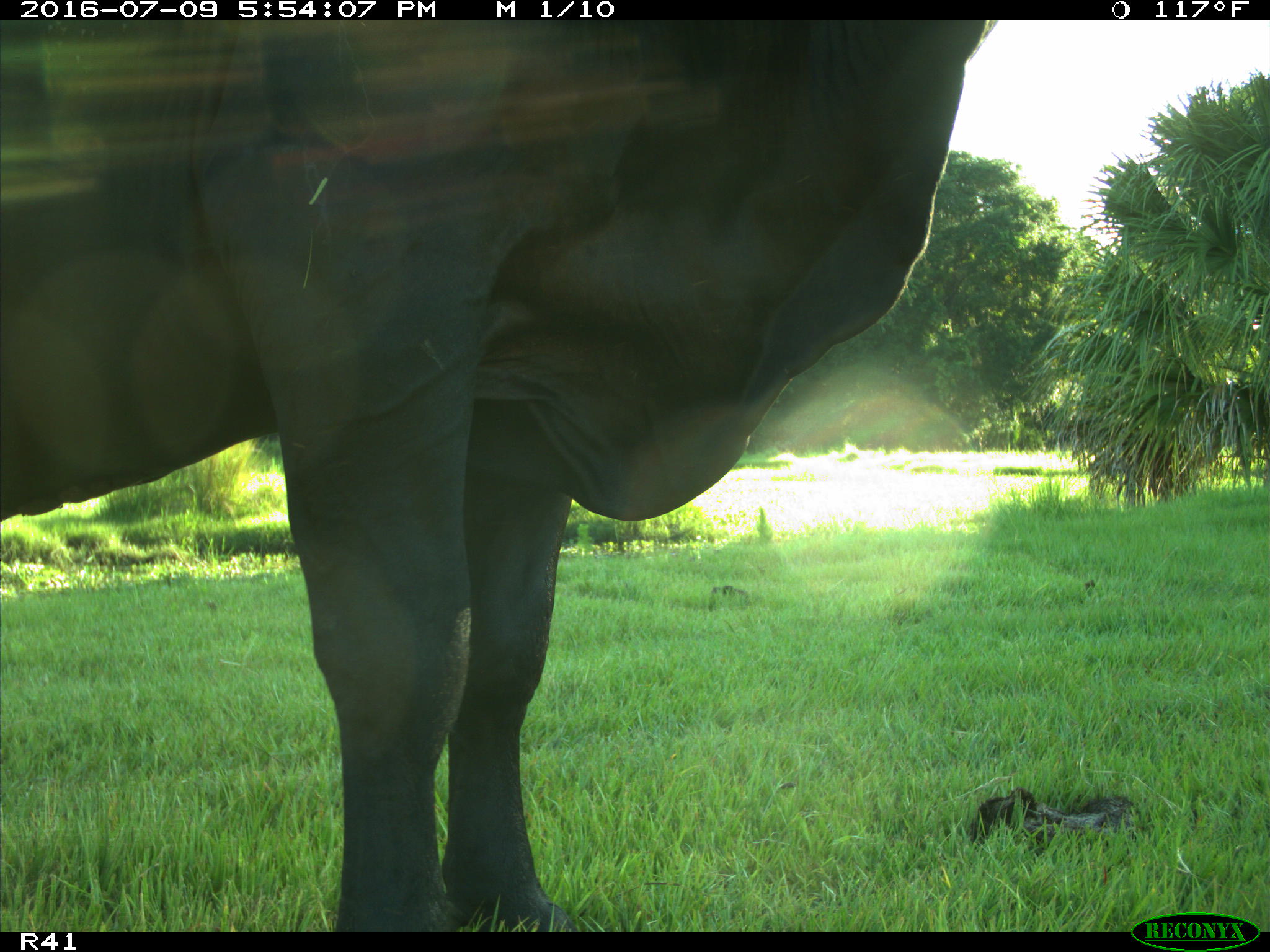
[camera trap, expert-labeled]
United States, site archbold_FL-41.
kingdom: Animalia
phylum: Chordata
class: Mammalia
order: Artiodactyla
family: Bovidae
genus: Bos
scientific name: Bos taurus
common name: domestic cow